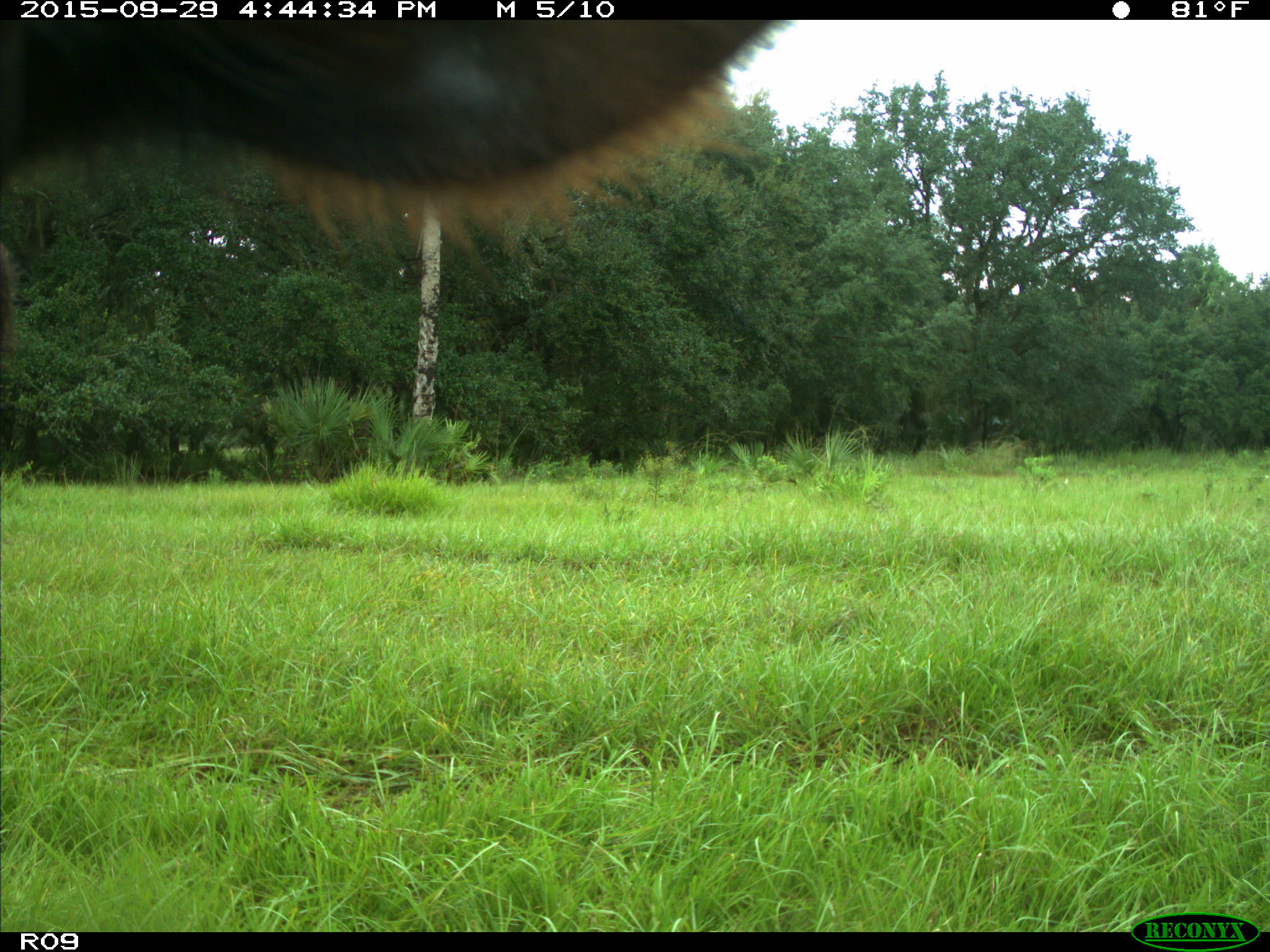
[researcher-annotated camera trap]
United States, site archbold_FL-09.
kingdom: Animalia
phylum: Chordata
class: Mammalia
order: Artiodactyla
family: Bovidae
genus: Bos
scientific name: Bos taurus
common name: domestic cow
Bos taurus (domestic cow).